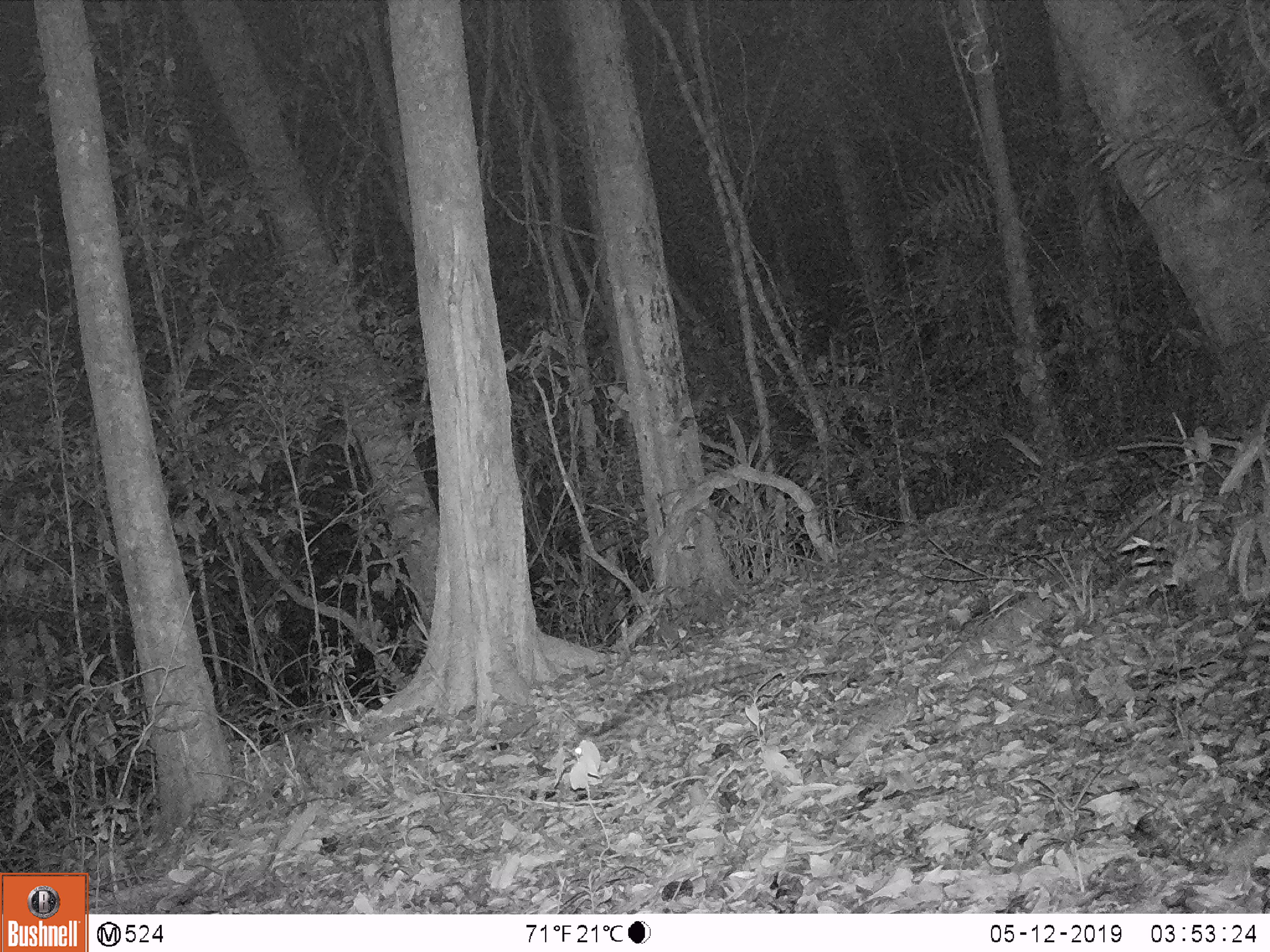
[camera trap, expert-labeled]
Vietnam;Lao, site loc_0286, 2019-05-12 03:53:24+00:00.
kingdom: Animalia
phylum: Chordata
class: Mammalia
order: Carnivora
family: Prionodontidae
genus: Prionodon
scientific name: Prionodon pardicolor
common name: spotted linsang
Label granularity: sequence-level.